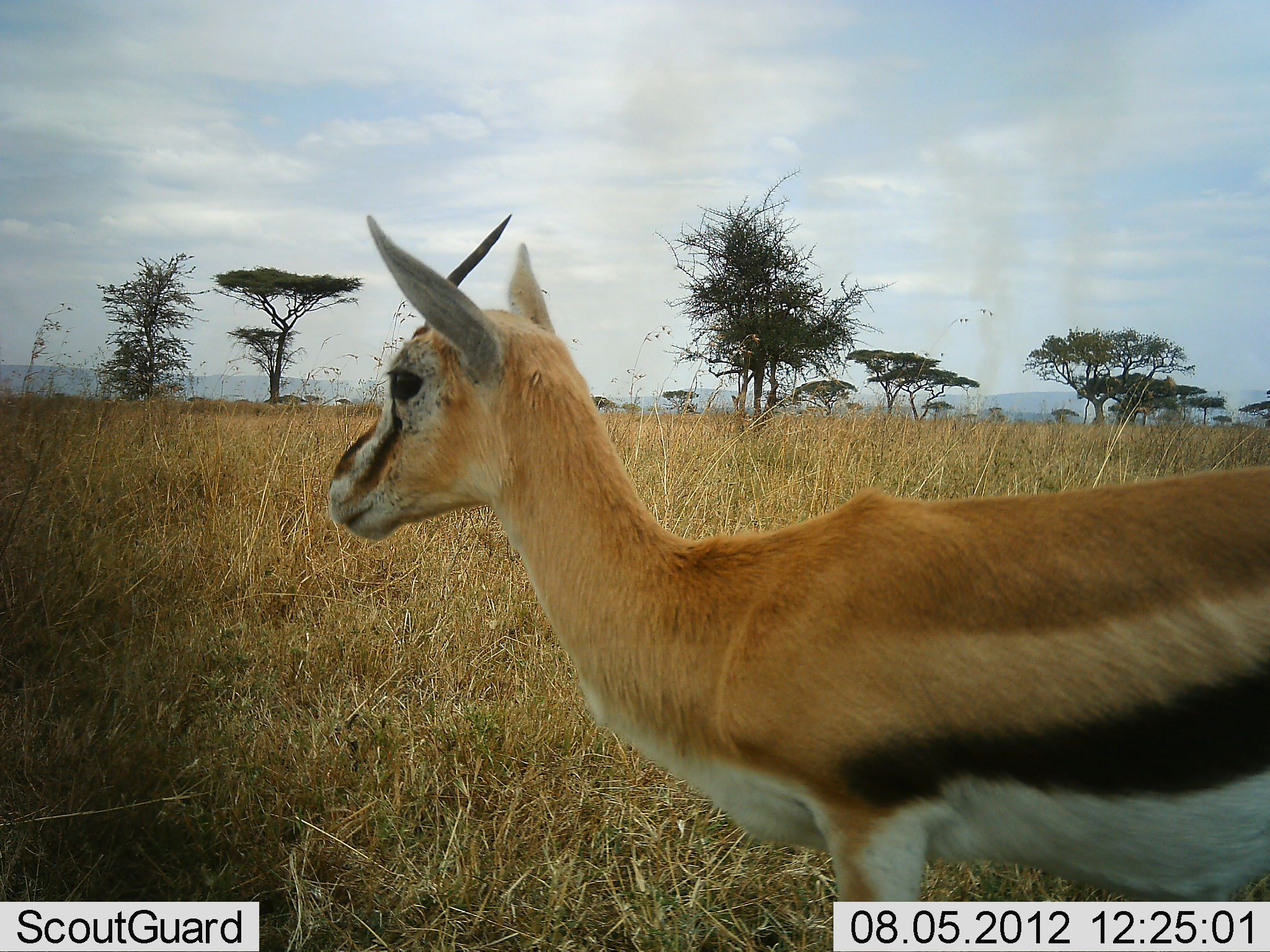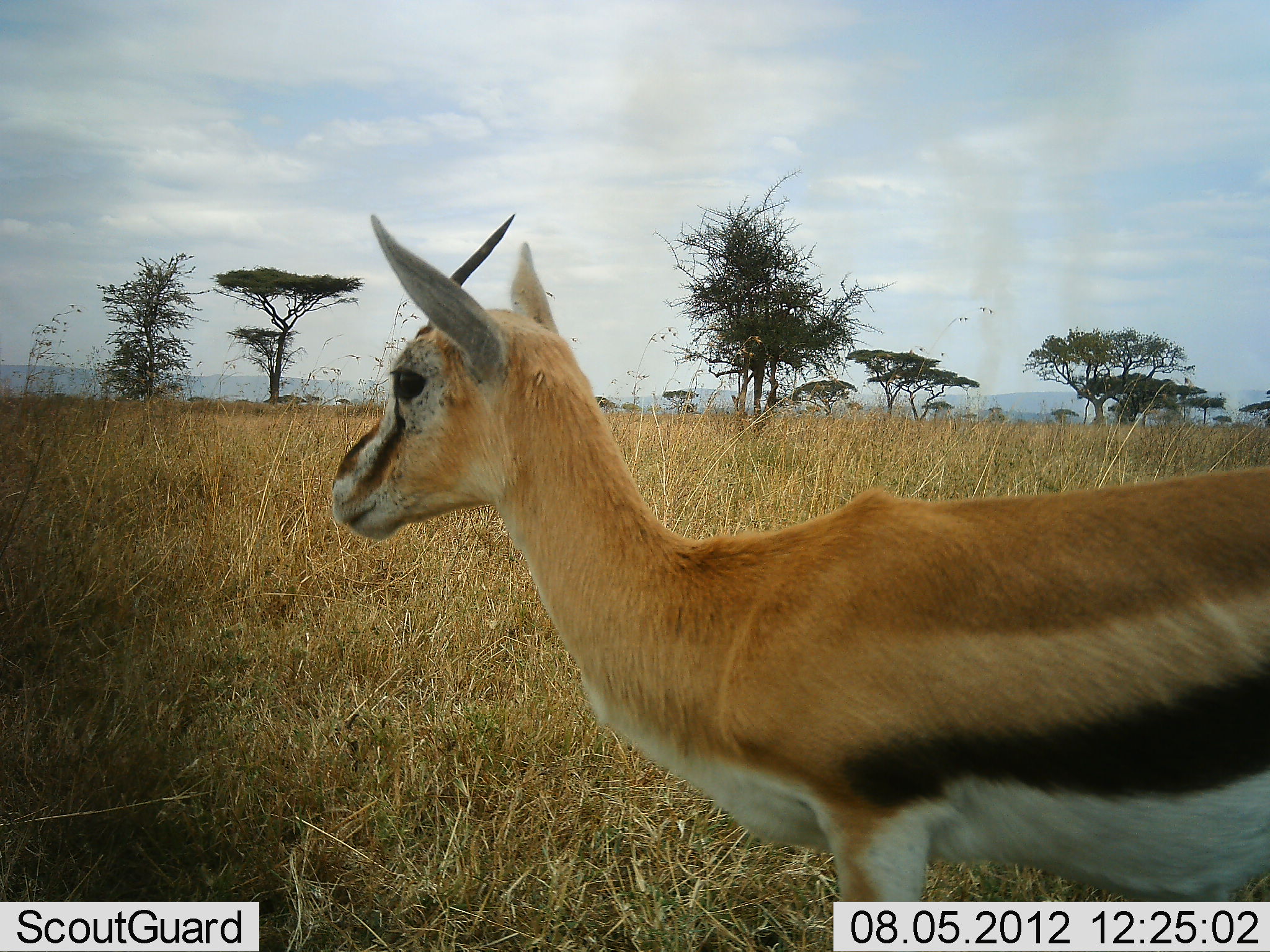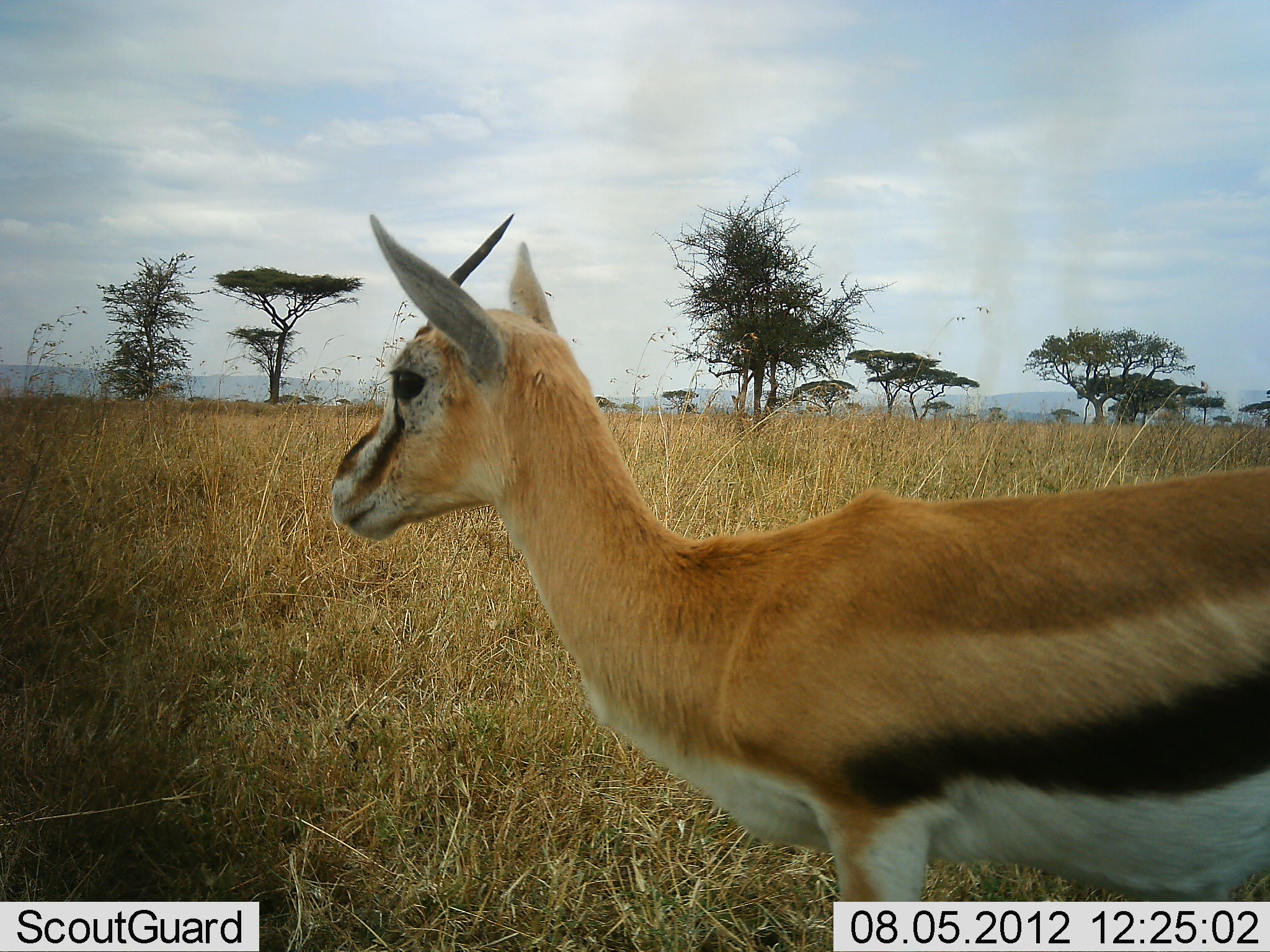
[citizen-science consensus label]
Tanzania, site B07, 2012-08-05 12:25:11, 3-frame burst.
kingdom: Animalia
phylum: Chordata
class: Mammalia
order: Artiodactyla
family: Bovidae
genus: Eudorcas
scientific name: Eudorcas thomsonii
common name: thomson's gazelle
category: gazellethomsons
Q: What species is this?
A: Gazellethomsons (thomson's gazelle) (Eudorcas thomsonii).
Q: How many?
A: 1.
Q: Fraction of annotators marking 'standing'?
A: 100%.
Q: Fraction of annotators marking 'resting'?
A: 0%.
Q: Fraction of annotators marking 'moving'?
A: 0%.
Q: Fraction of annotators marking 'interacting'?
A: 0%.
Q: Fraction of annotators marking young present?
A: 0%.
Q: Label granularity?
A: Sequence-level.